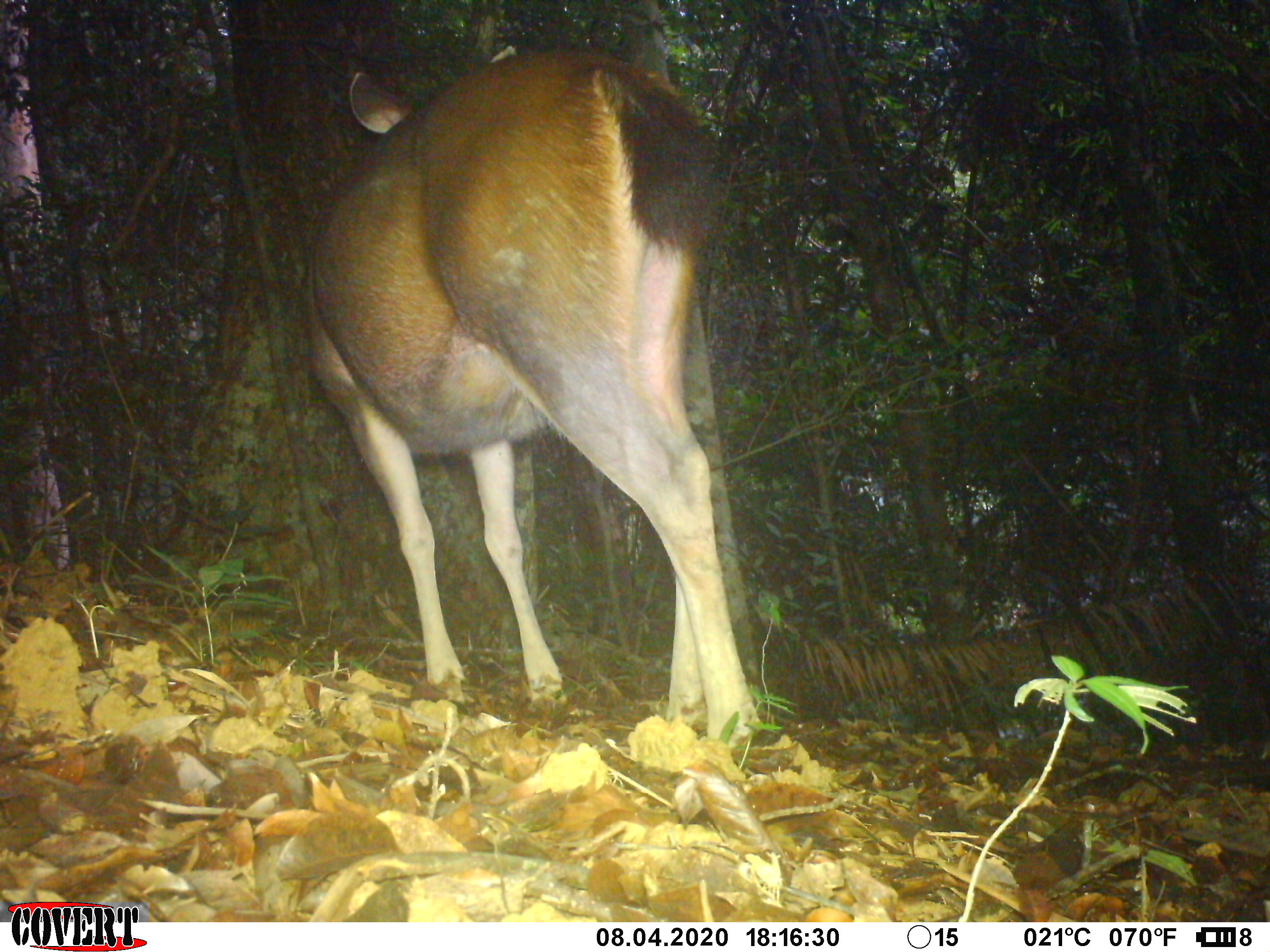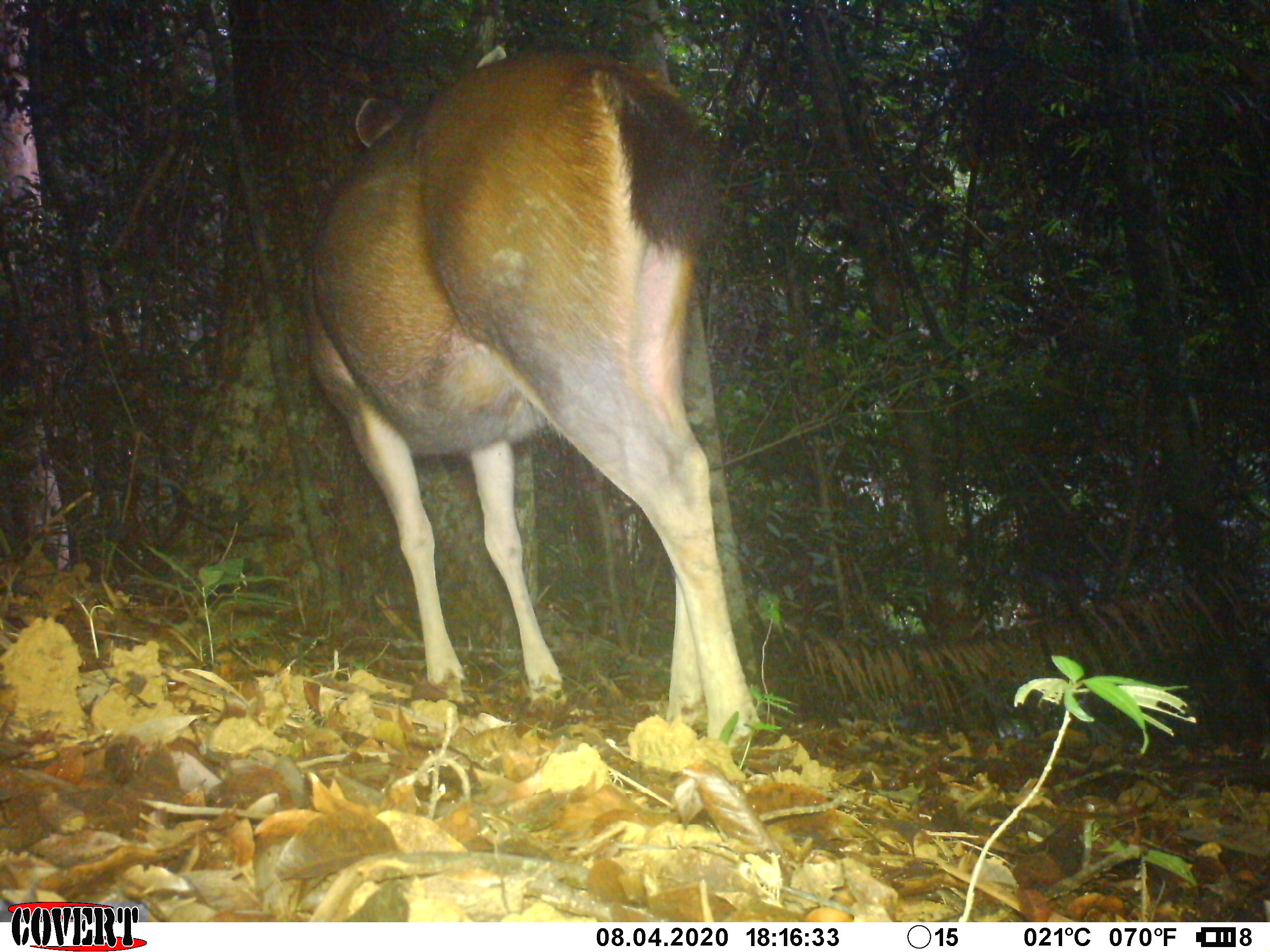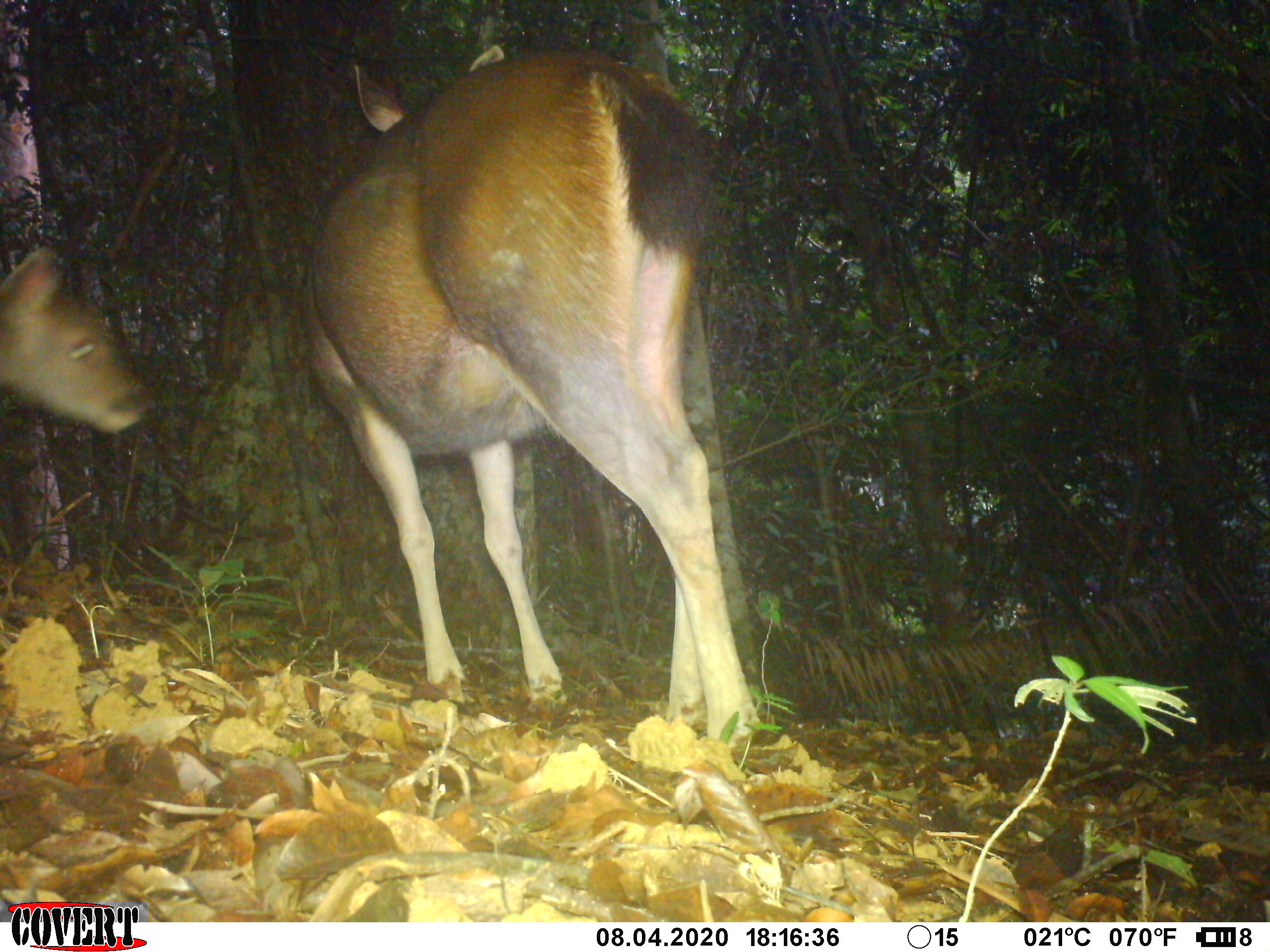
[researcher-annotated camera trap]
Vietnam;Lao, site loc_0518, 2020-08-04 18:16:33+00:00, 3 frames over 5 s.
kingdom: Animalia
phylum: Chordata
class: Mammalia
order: Artiodactyla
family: Cervidae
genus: Rusa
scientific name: Rusa unicolor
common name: sambar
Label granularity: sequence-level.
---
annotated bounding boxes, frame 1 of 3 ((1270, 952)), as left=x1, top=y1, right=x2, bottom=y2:
sambar: left=297, top=43, right=763, bottom=748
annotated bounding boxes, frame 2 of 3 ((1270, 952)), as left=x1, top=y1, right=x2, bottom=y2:
sambar: left=297, top=43, right=760, bottom=748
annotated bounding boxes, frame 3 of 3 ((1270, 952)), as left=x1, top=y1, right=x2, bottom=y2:
sambar: left=297, top=43, right=760, bottom=748; left=0, top=241, right=155, bottom=431